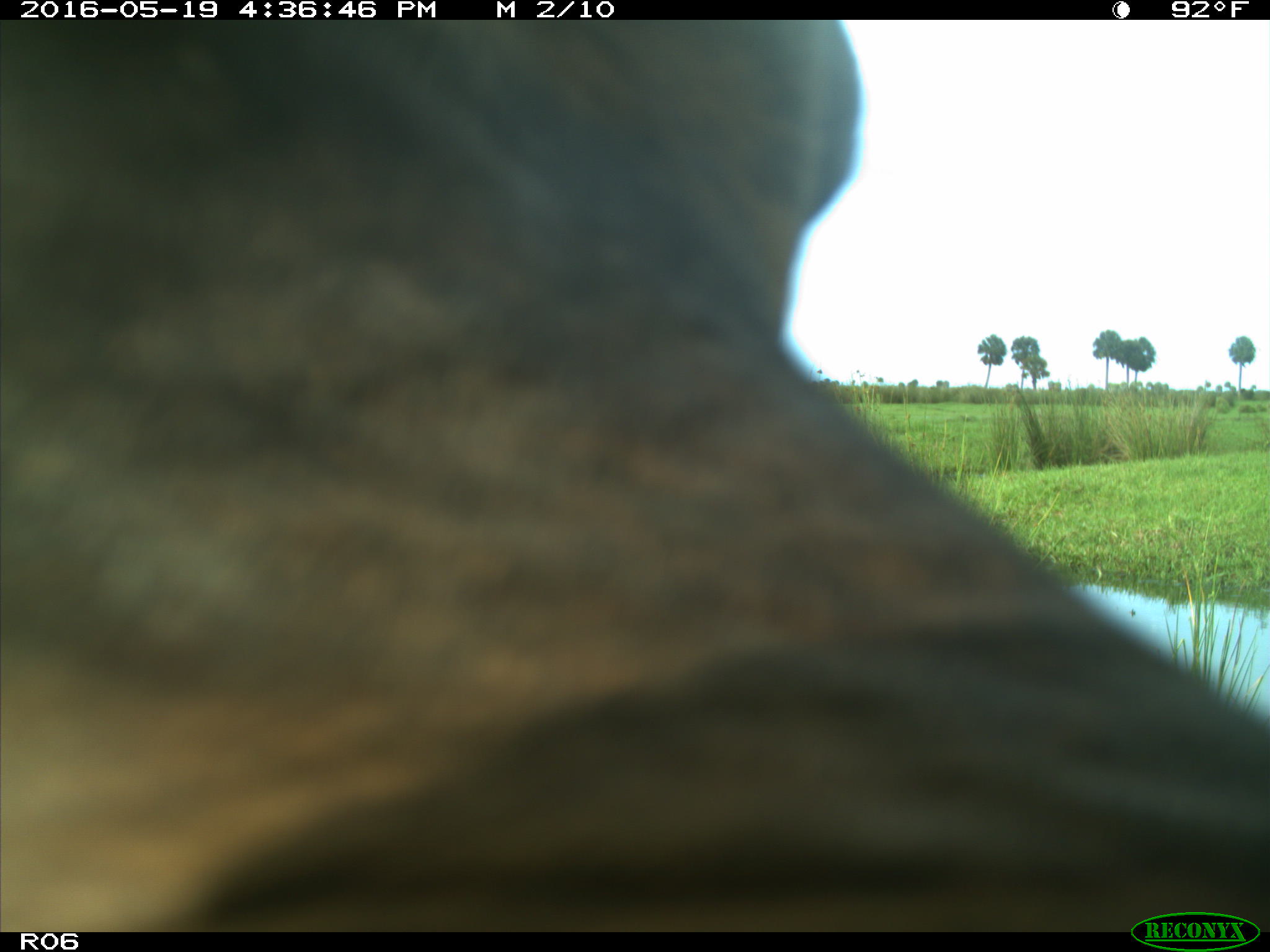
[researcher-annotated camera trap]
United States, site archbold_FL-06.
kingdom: Animalia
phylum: Chordata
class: Mammalia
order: Artiodactyla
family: Bovidae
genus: Bos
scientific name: Bos taurus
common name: domestic cow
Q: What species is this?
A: Bos taurus (domestic cow).